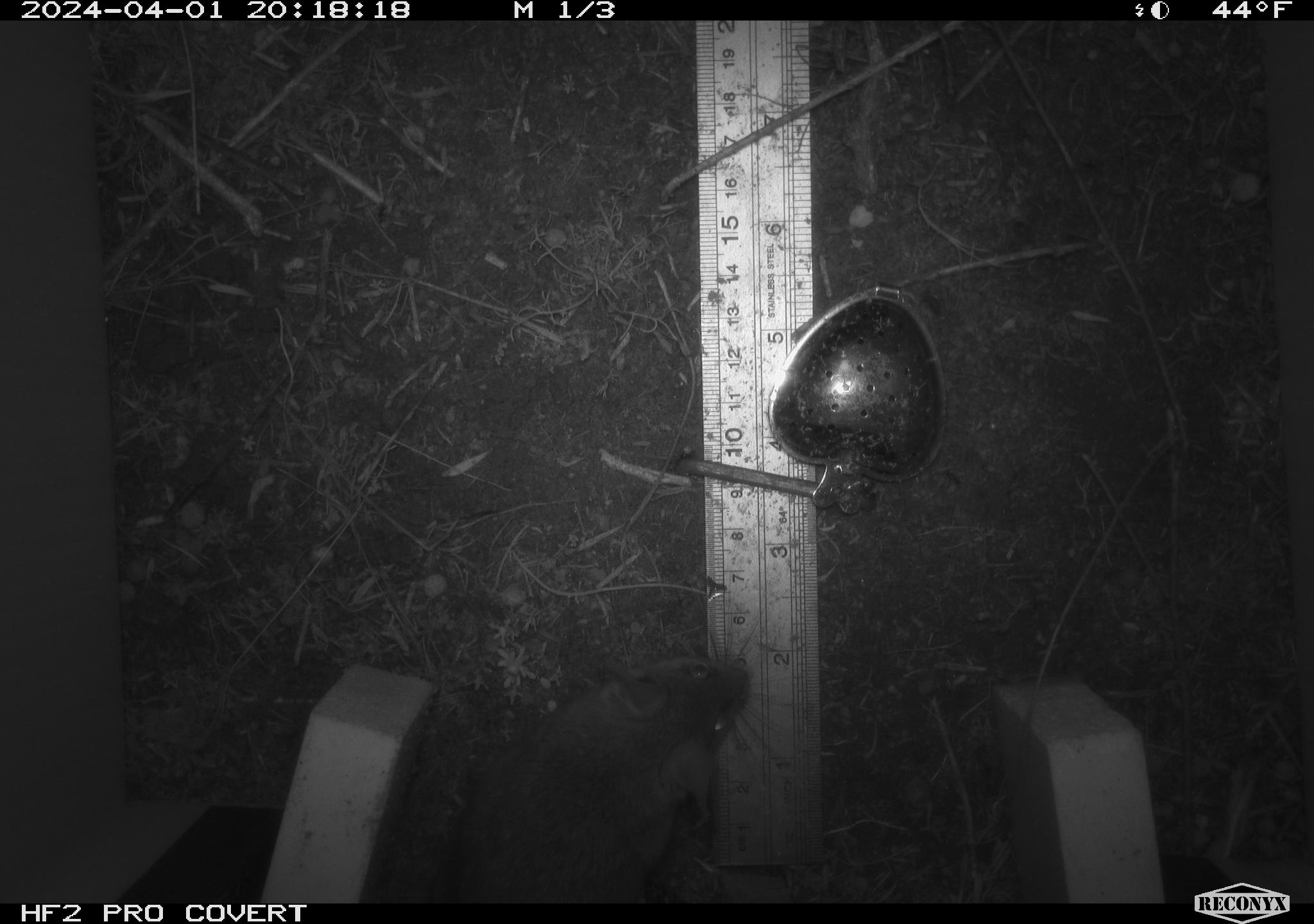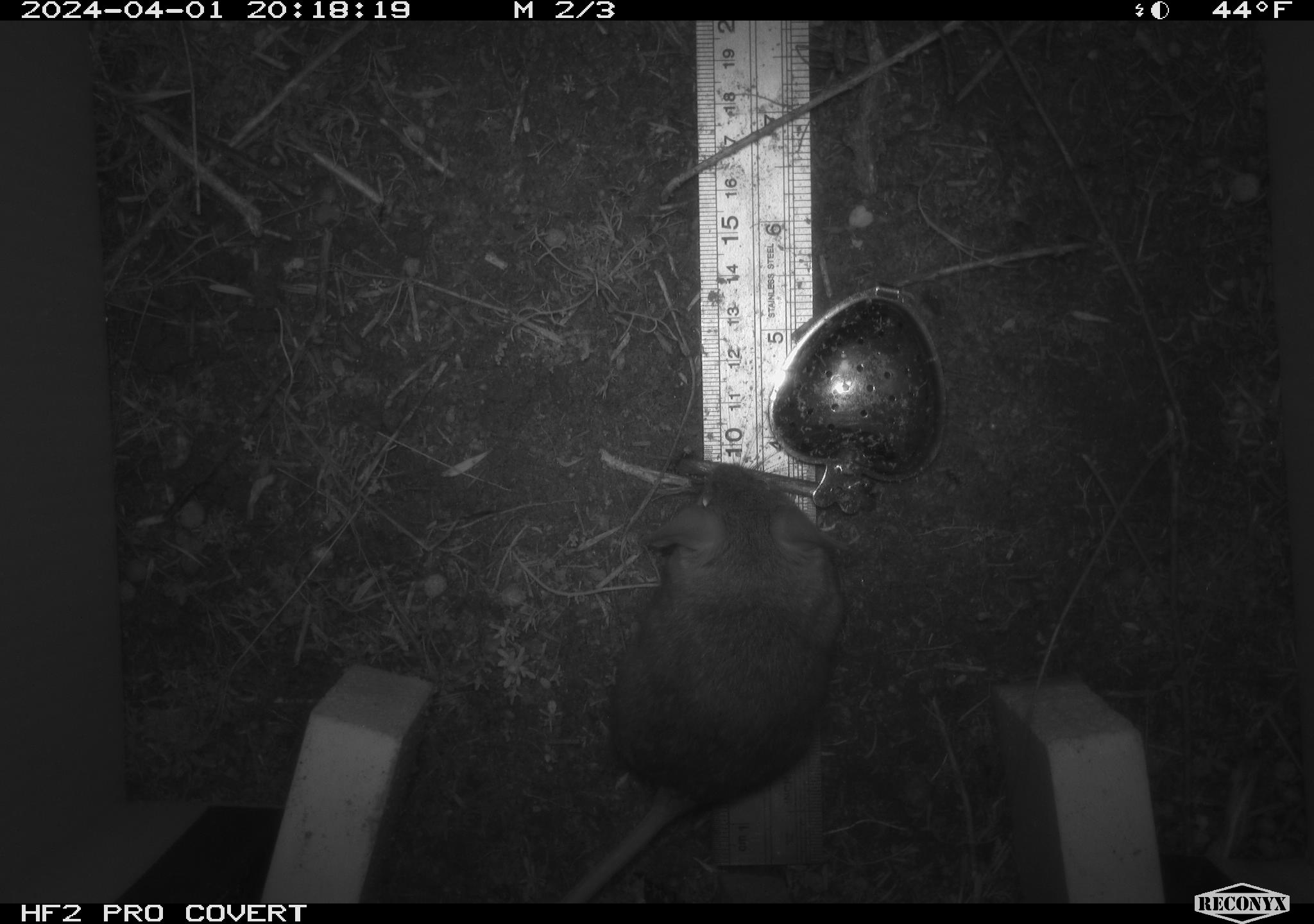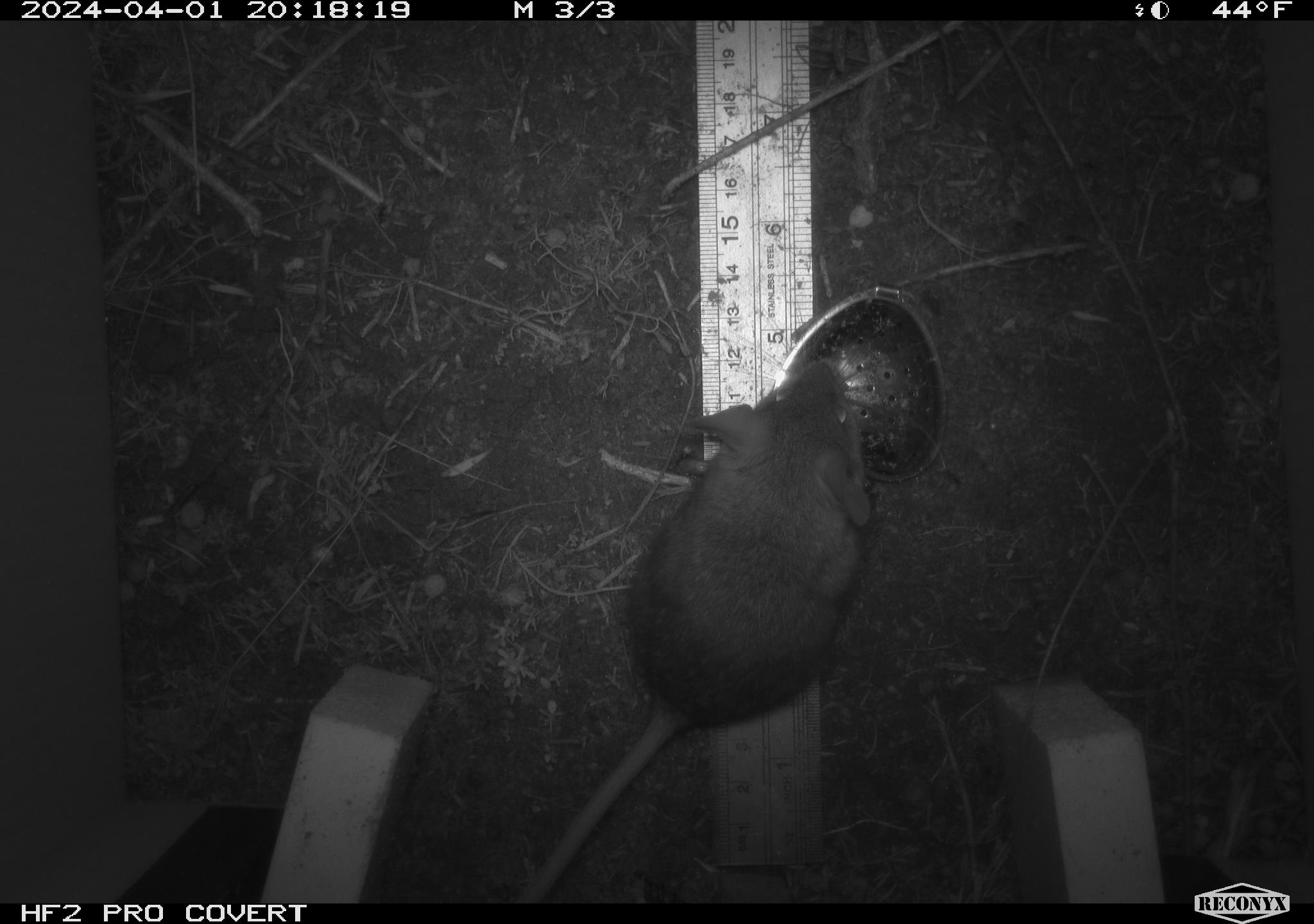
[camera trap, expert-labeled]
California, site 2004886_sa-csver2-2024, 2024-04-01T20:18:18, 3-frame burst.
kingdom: Animalia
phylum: Chordata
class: Mammalia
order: Rodentia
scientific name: Rodentia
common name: rodent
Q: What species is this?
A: Rodent (Rodentia).